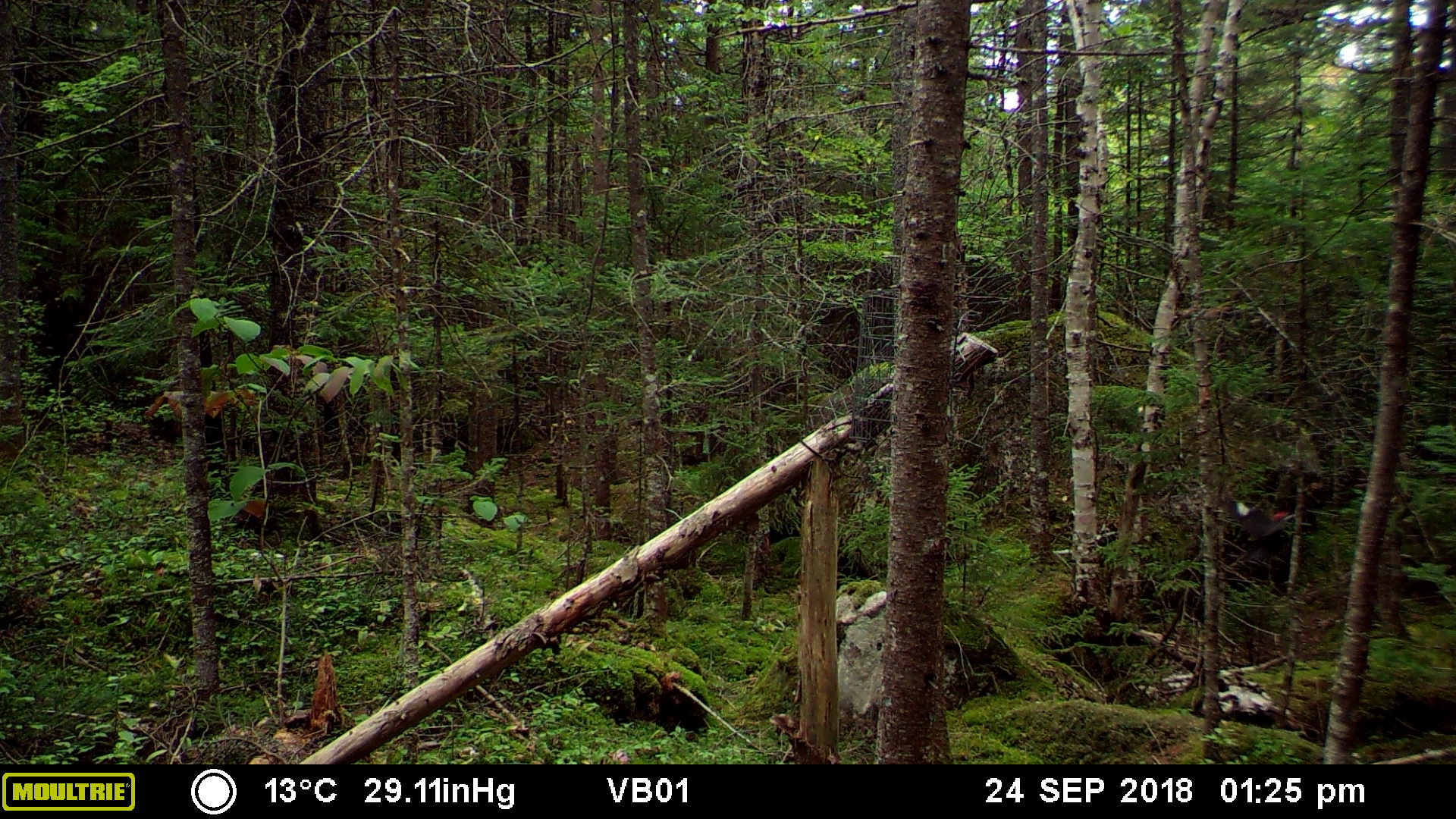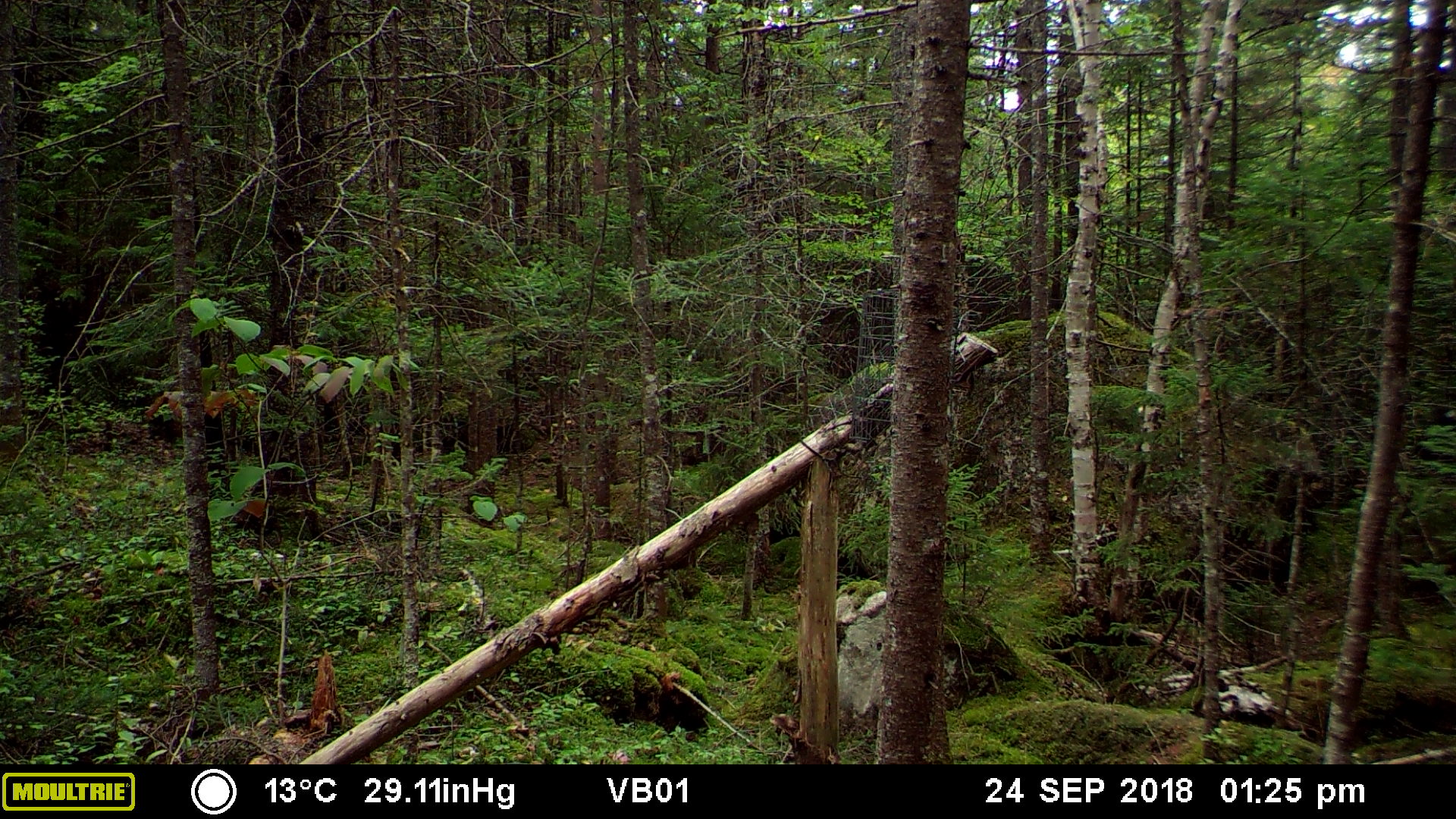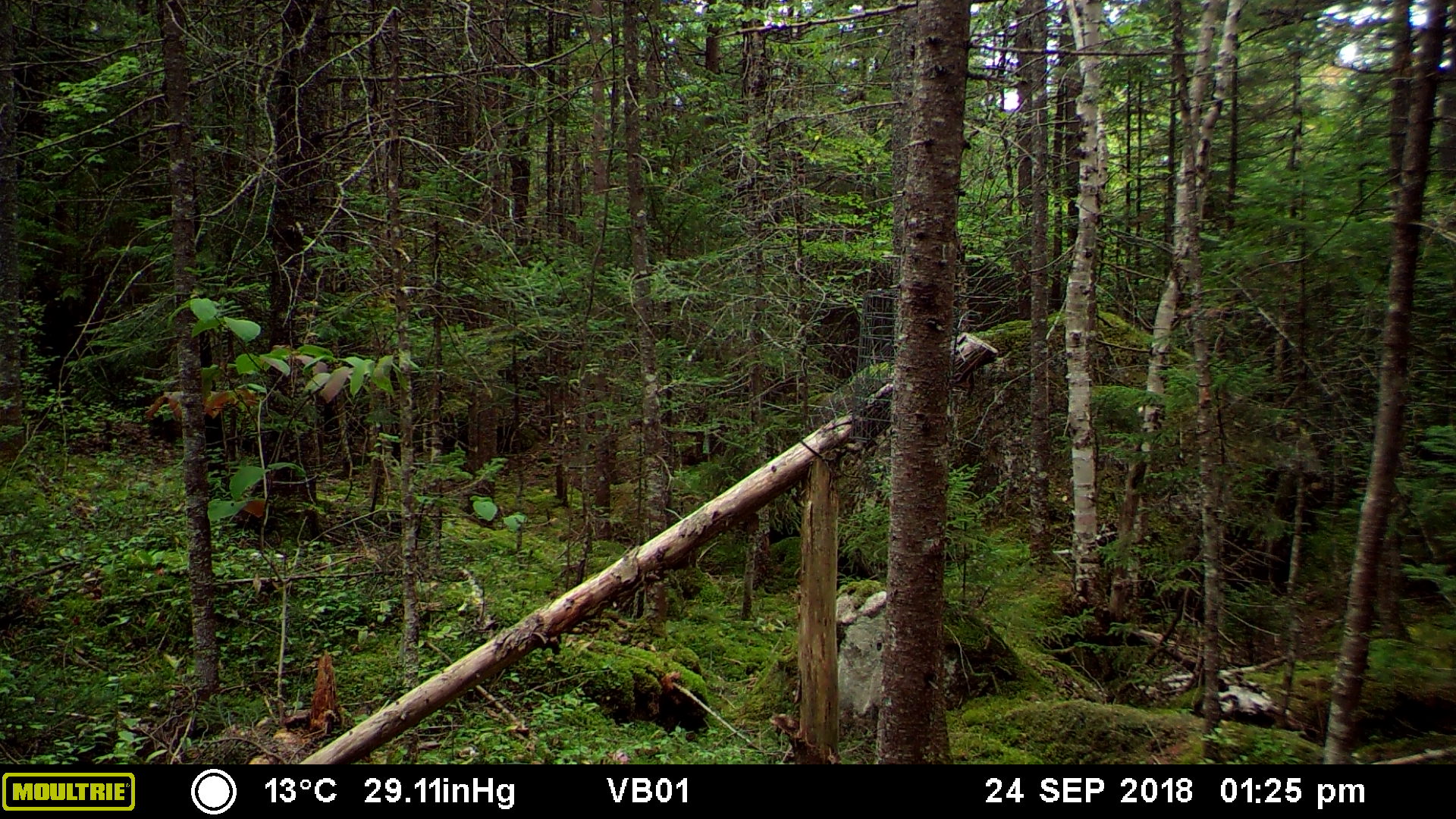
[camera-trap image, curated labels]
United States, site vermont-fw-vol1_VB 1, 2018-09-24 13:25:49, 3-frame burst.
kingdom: Animalia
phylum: Chordata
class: Aves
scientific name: Aves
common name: bird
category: bird sp.